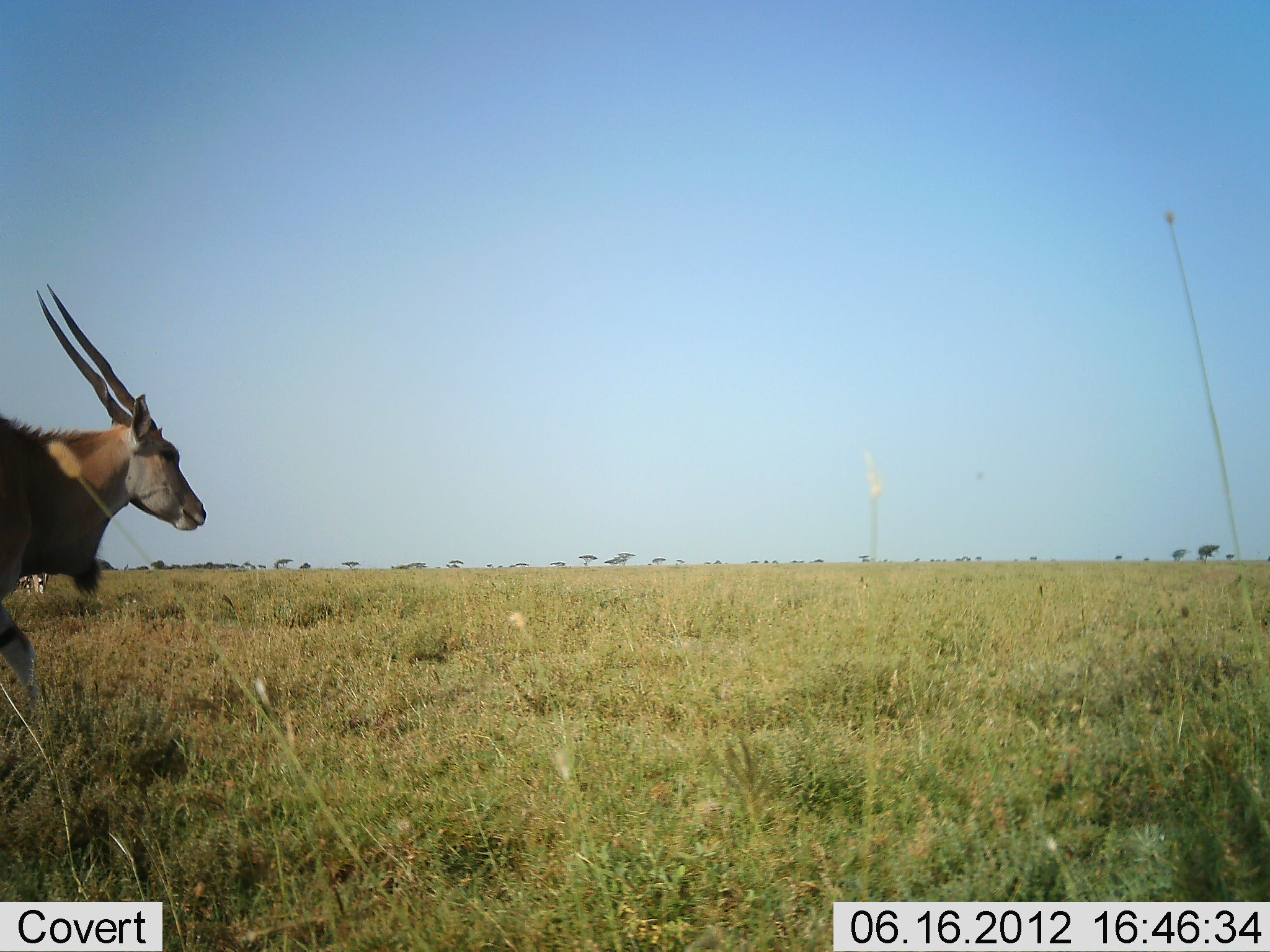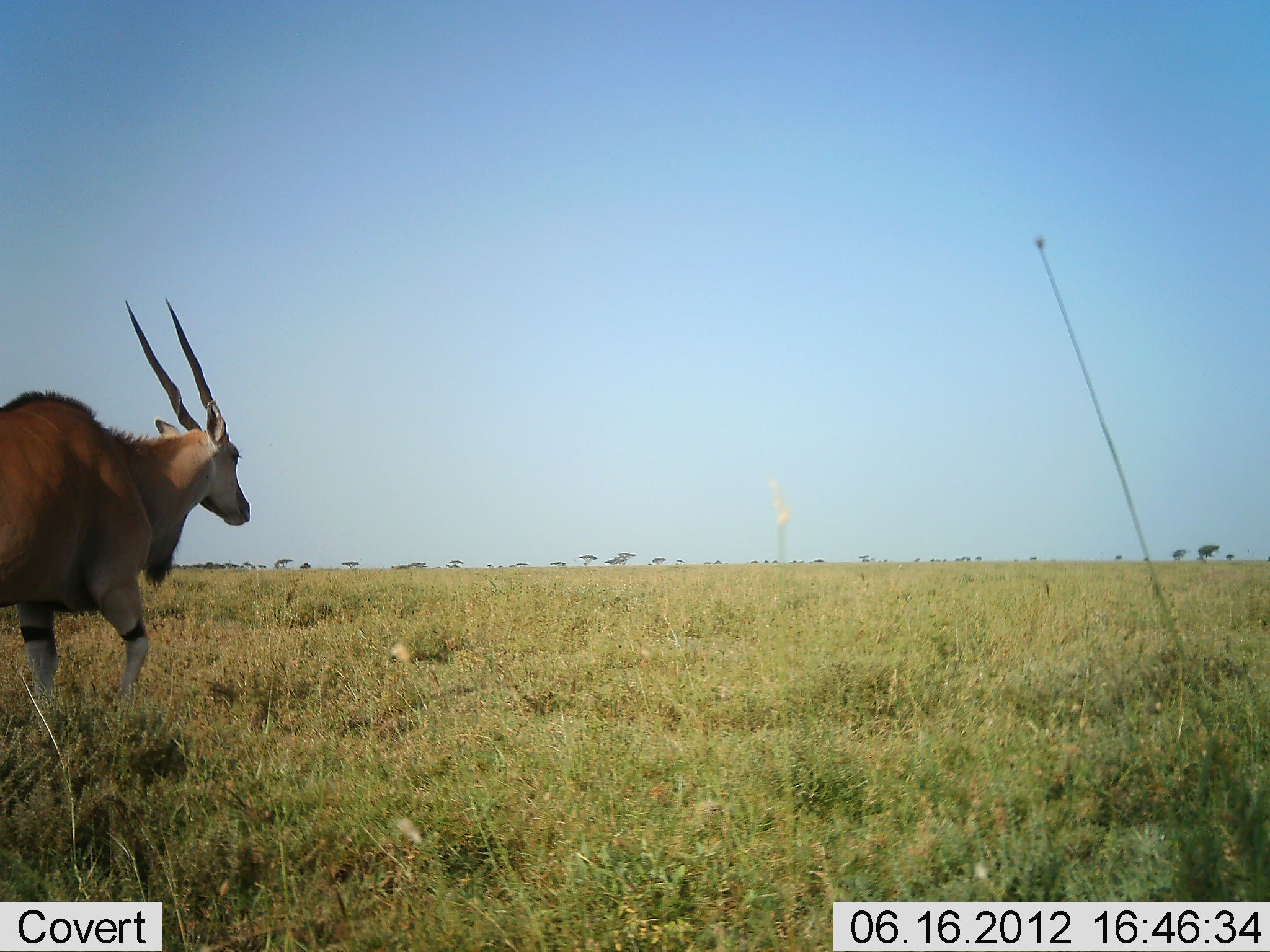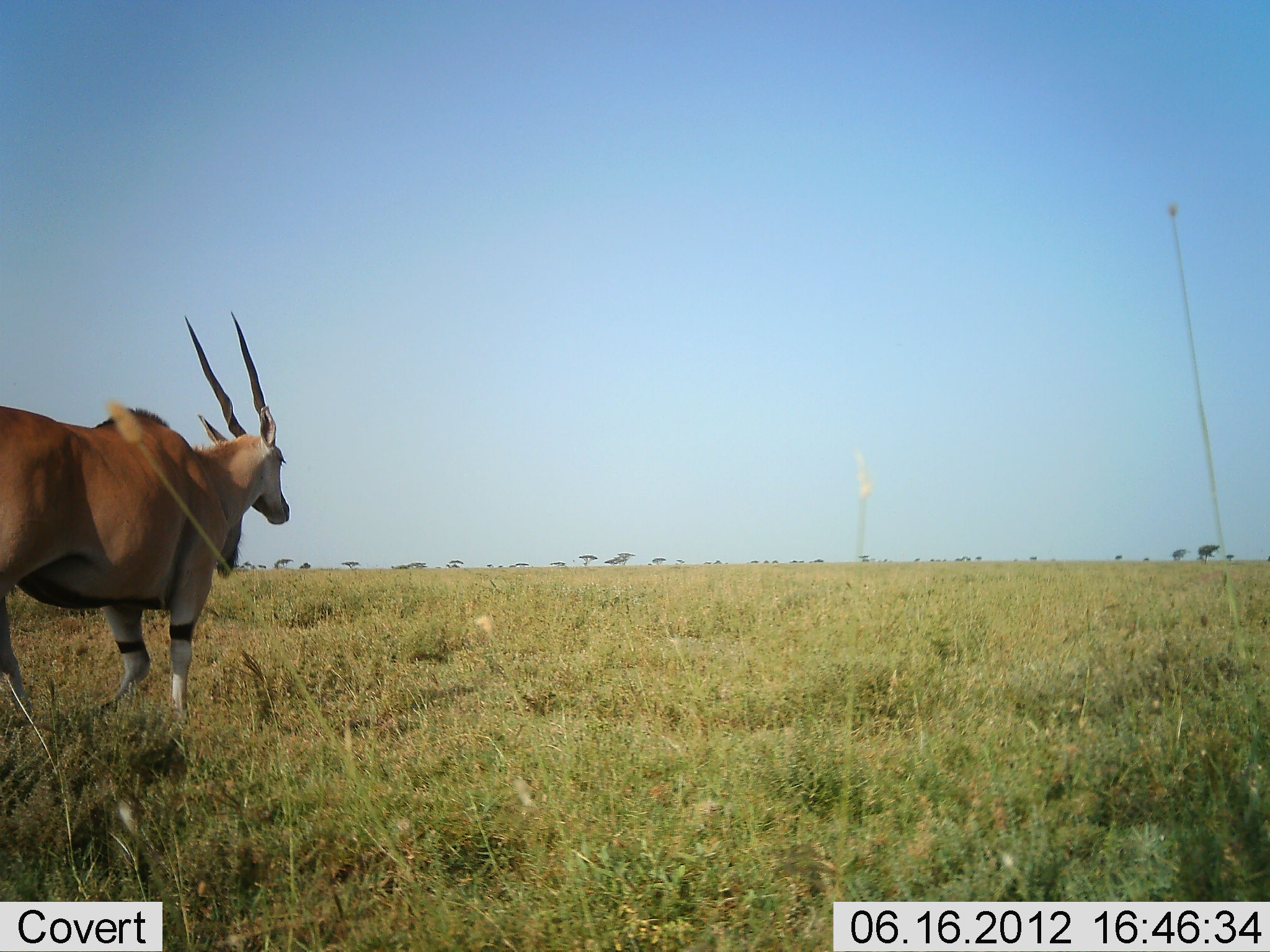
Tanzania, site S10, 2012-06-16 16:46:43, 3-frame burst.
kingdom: Animalia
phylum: Chordata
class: Mammalia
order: Artiodactyla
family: Bovidae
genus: Tragelaphus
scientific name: Tragelaphus oryx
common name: eland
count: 1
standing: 10%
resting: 0%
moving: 100%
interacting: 0%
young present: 0%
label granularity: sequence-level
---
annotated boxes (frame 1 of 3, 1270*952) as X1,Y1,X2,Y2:
animal: 0,284,206,707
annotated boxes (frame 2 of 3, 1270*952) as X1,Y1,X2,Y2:
animal: 1,297,252,712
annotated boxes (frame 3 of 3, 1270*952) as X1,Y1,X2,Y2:
animal: 1,309,290,727